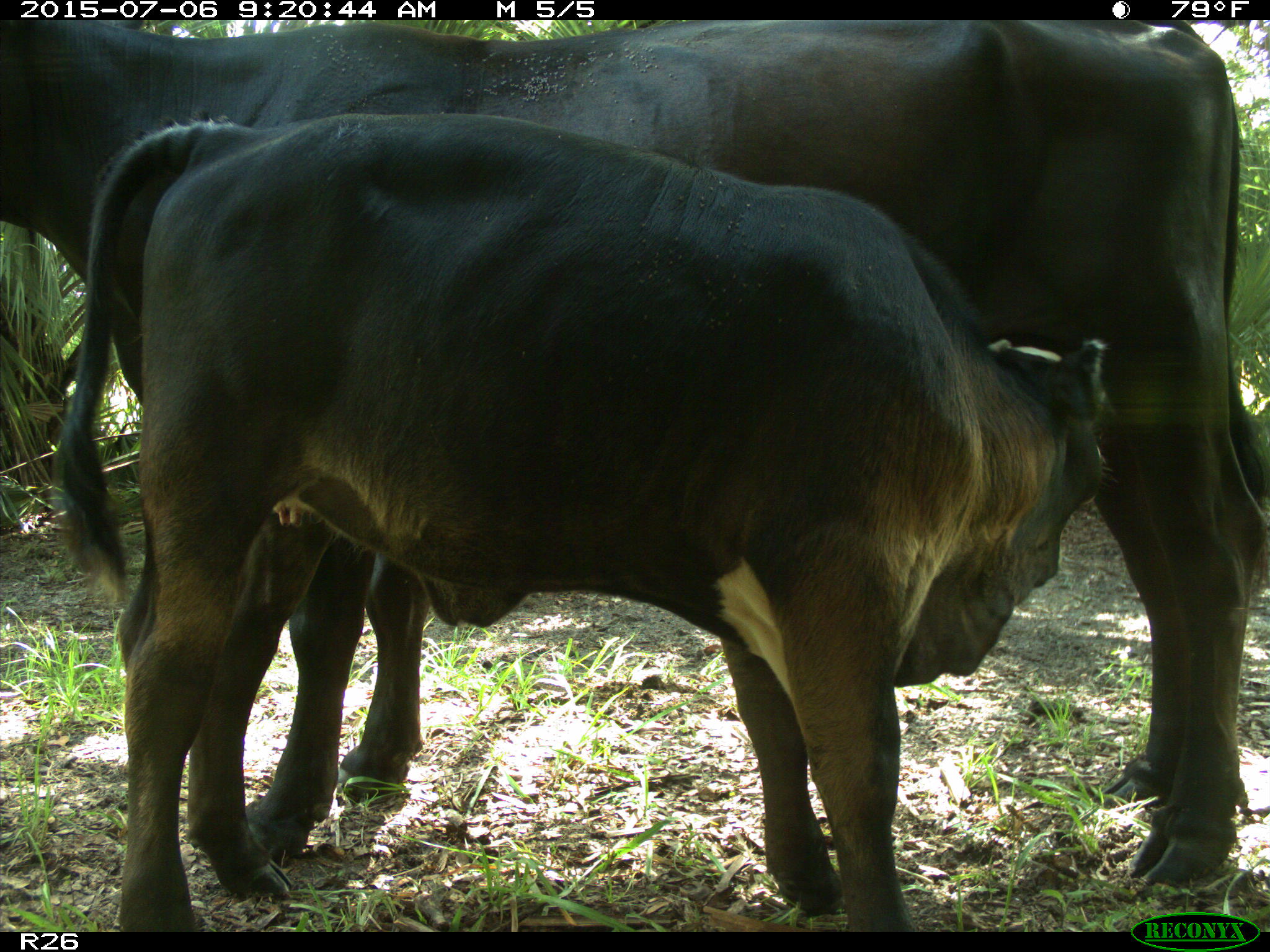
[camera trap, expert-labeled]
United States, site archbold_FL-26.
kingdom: Animalia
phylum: Chordata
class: Mammalia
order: Artiodactyla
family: Bovidae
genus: Bos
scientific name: Bos taurus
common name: domestic cow